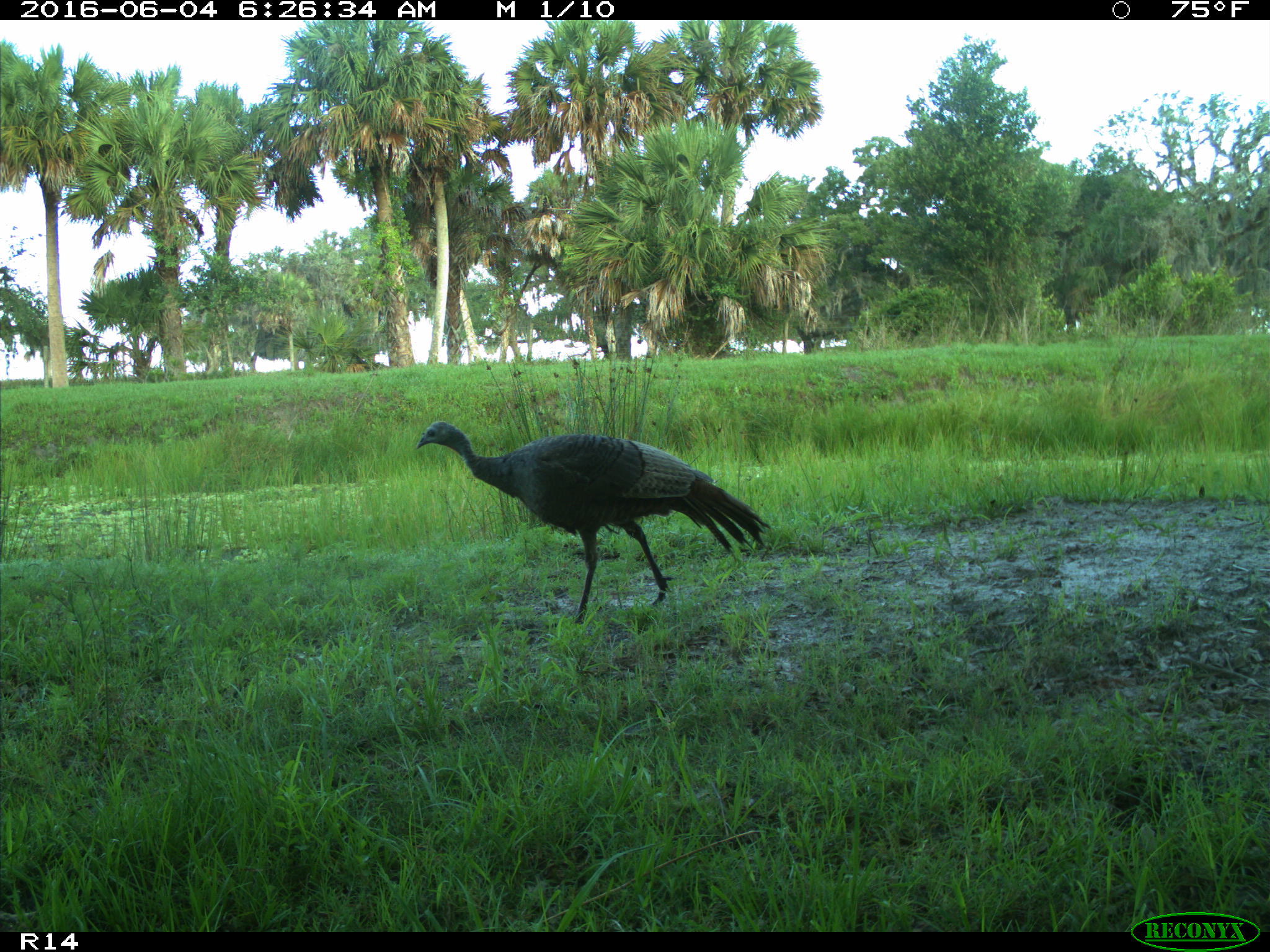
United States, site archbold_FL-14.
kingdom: Animalia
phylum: Chordata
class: Aves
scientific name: Aves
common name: birds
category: unidentified bird